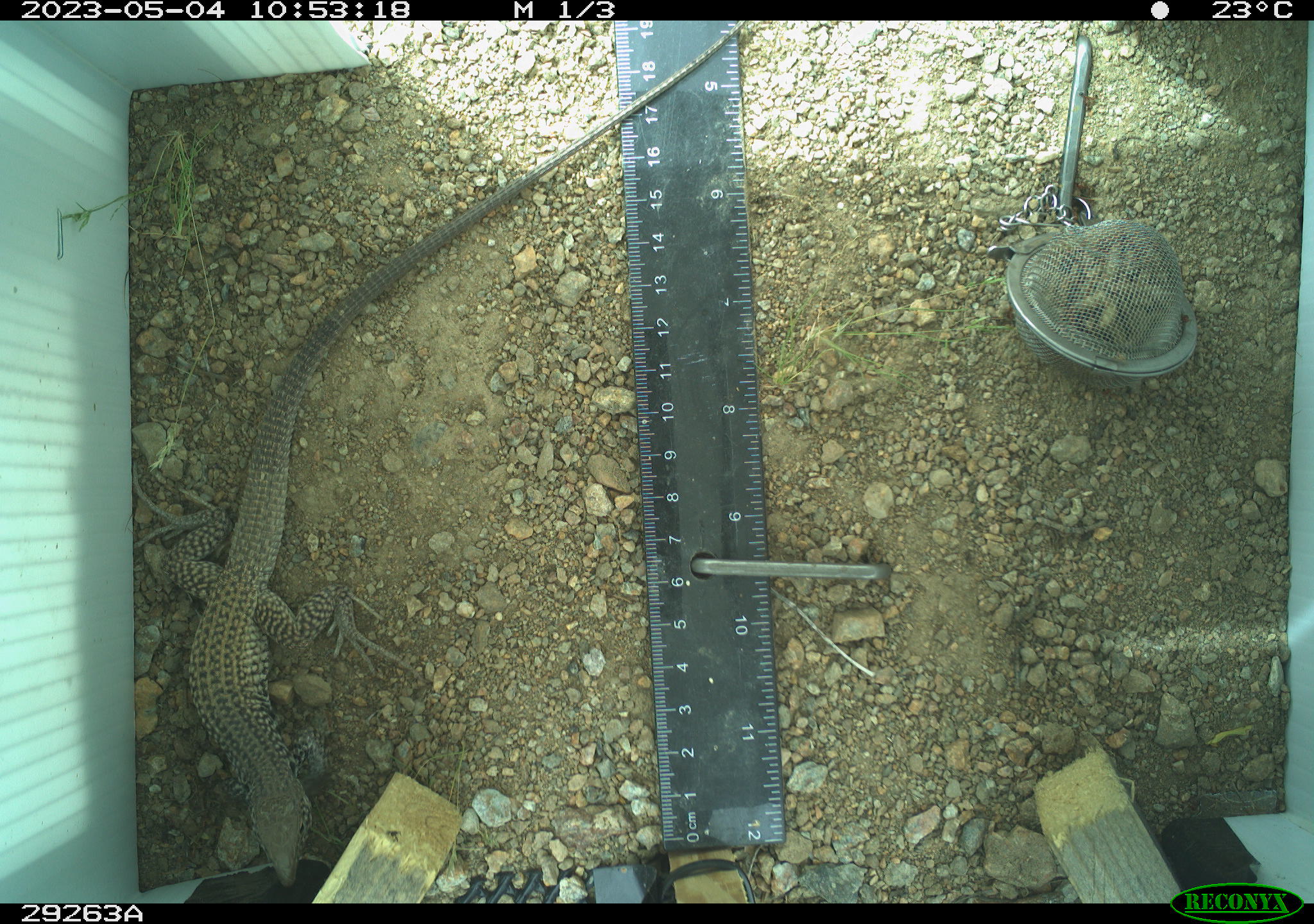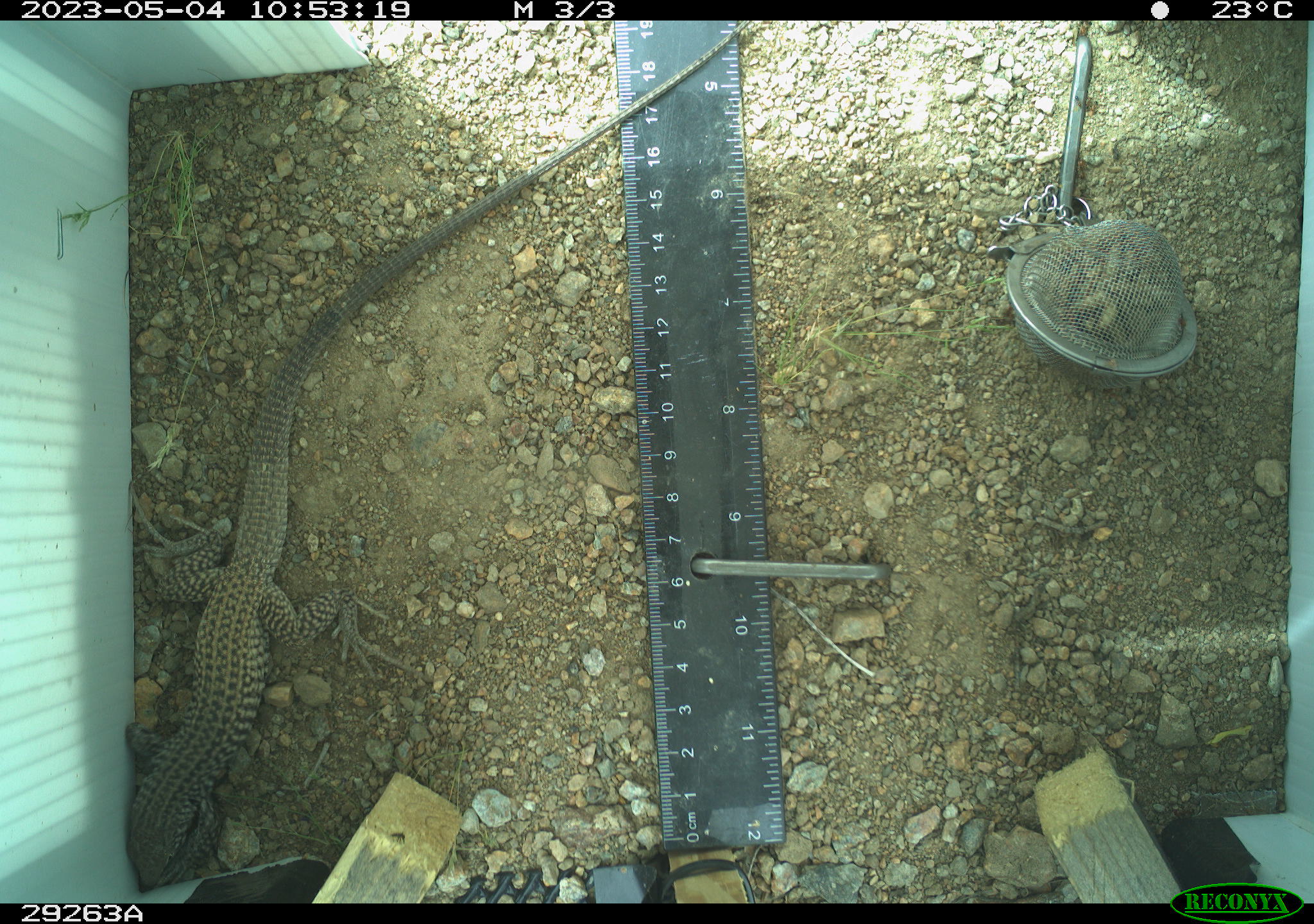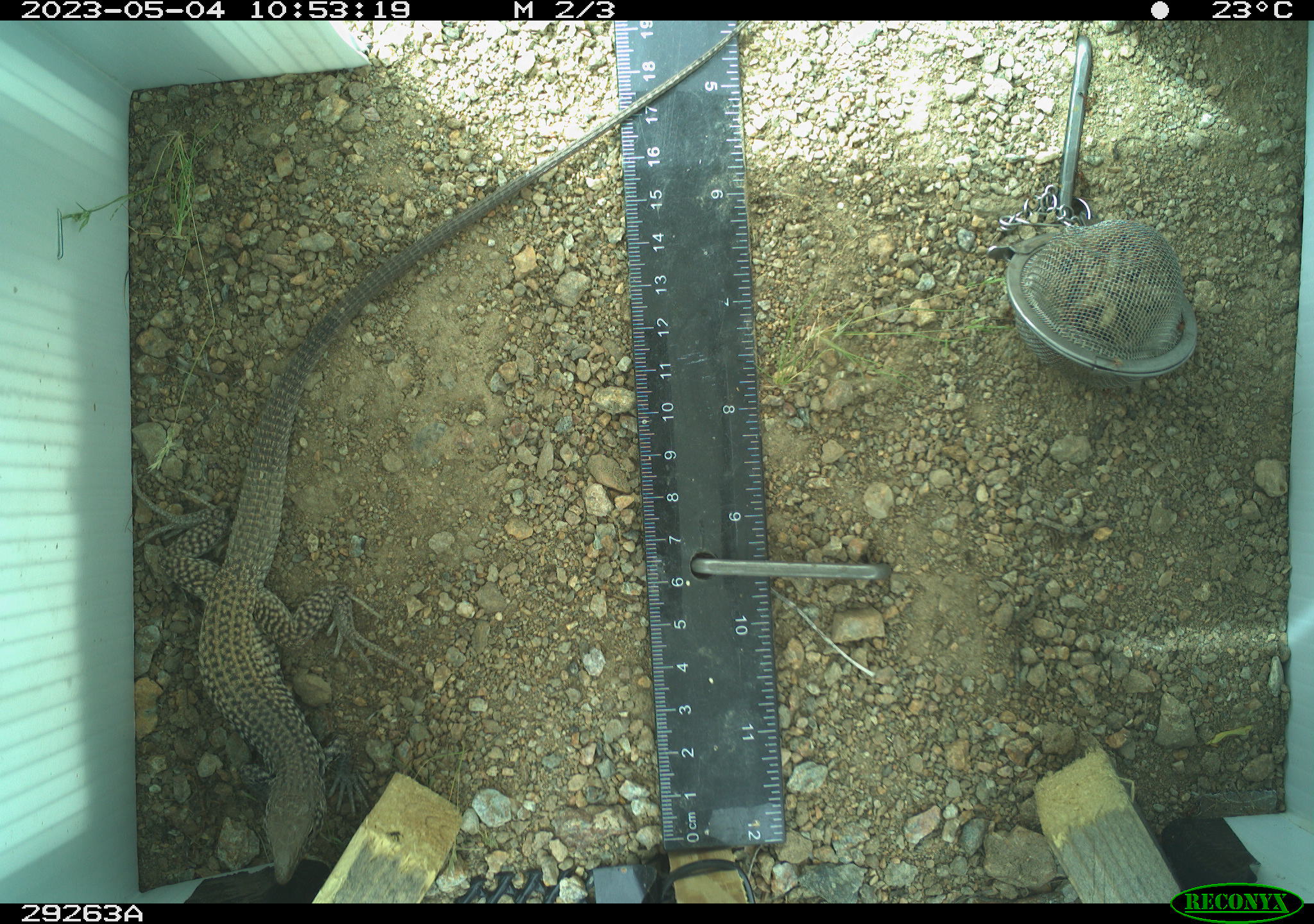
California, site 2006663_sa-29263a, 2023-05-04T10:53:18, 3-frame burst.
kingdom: Animalia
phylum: Chordata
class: Reptilia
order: Squamata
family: Teiidae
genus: Aspidoscelis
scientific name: Aspidoscelis tigris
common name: western whiptail